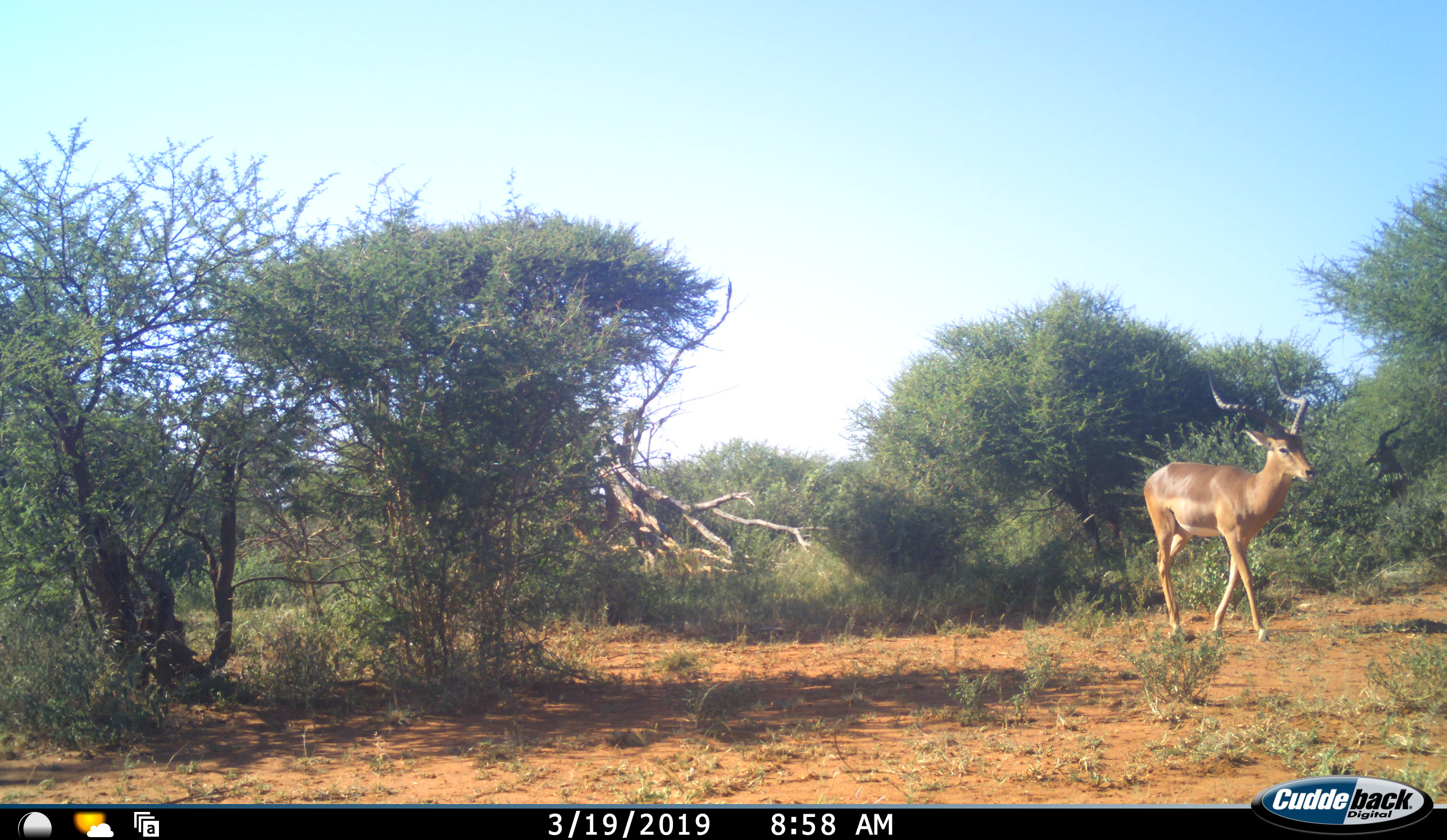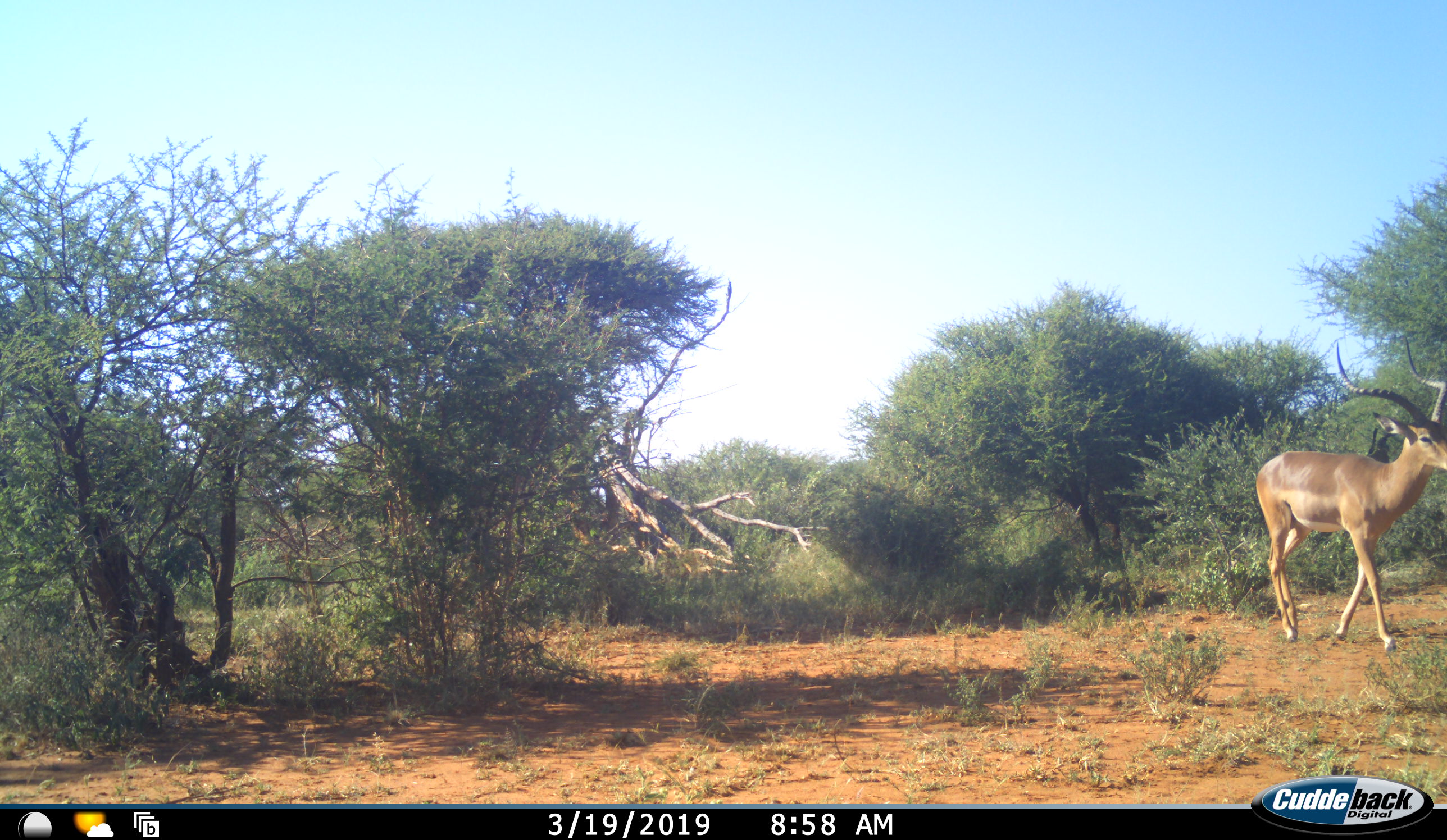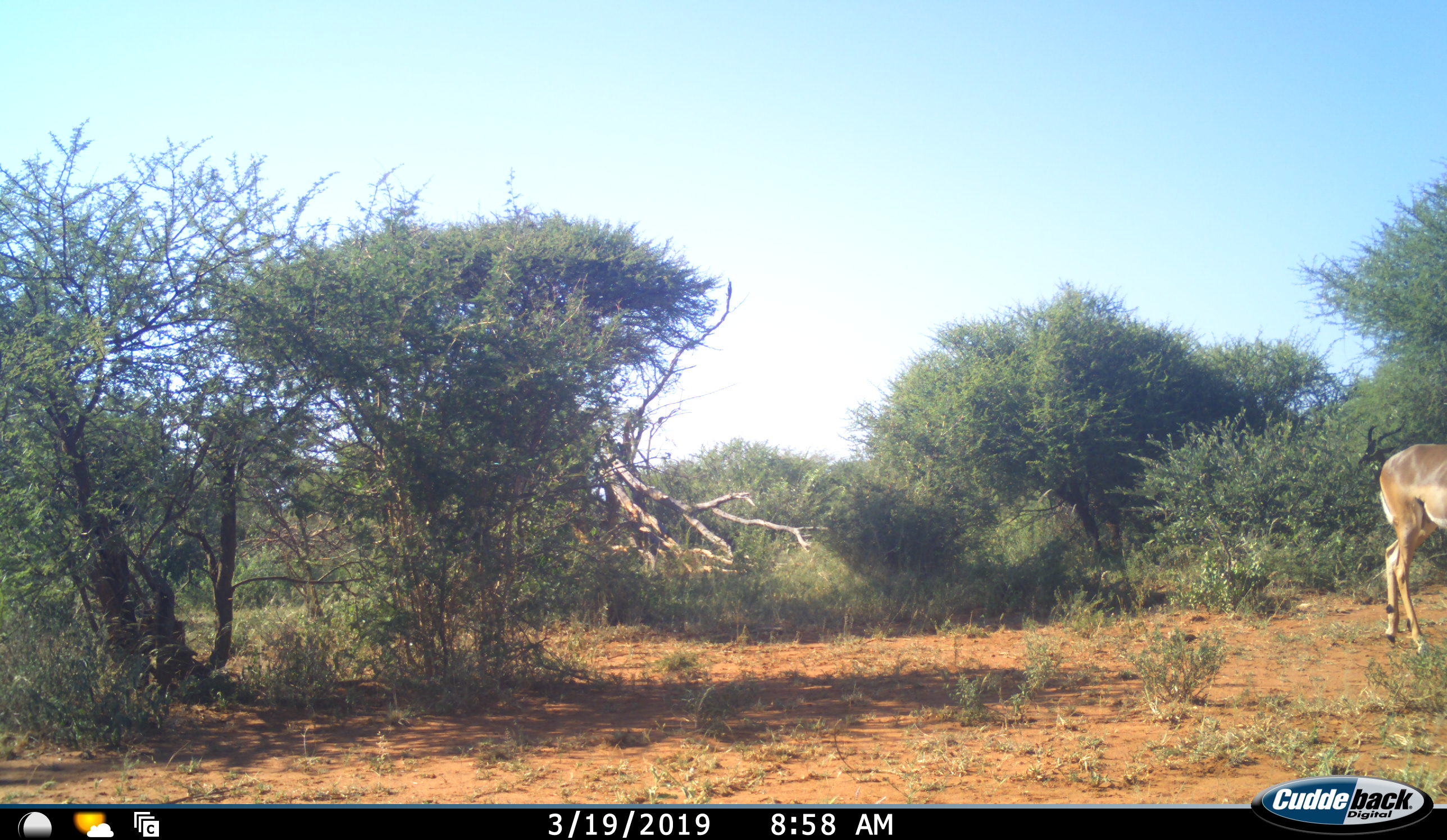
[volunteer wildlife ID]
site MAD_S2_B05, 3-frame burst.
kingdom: Animalia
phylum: Chordata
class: Mammalia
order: Artiodactyla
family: Bovidae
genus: Aepyceros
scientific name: Aepyceros melampus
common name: impala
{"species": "impala (Aepyceros melampus)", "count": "1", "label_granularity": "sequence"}